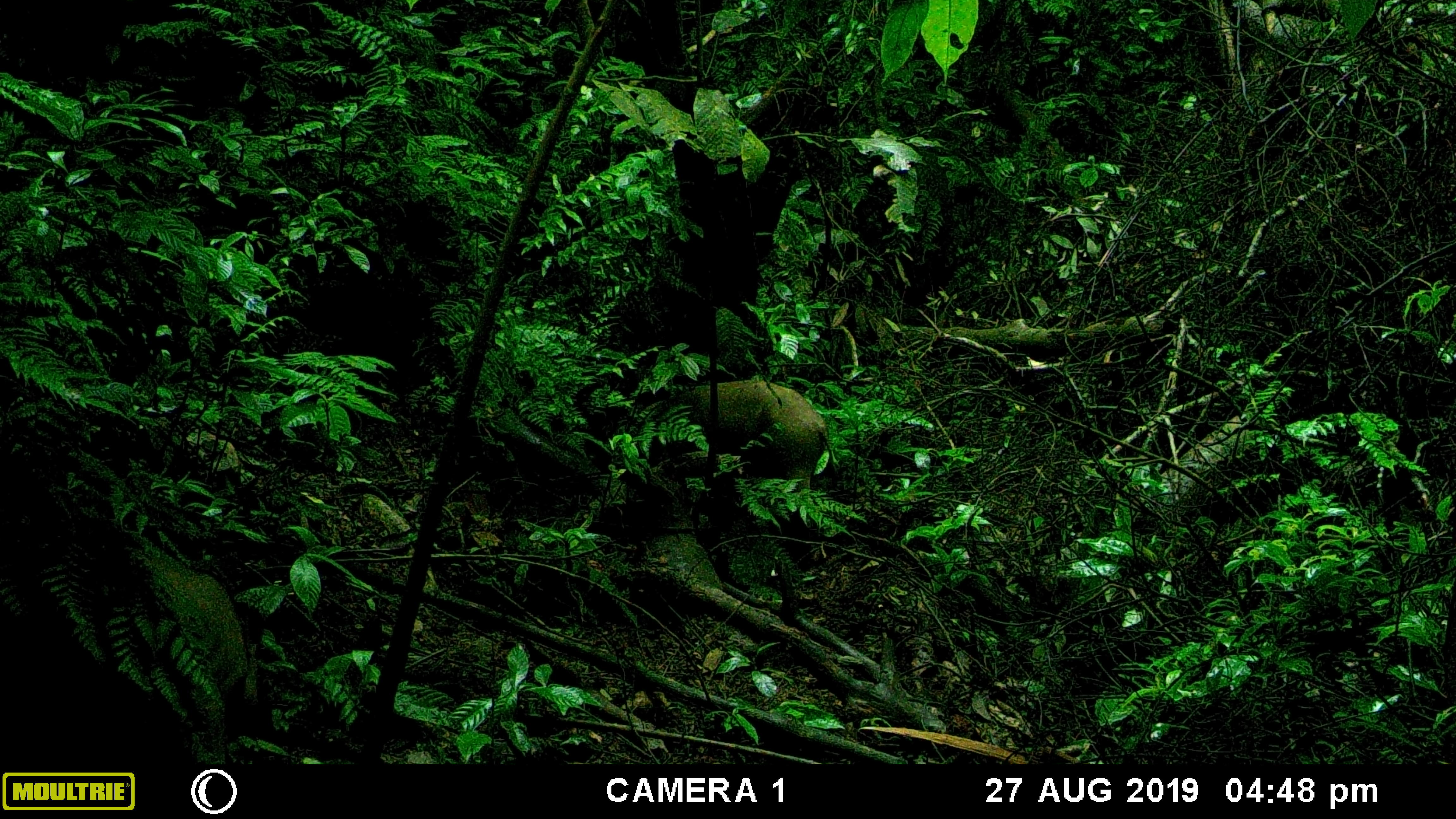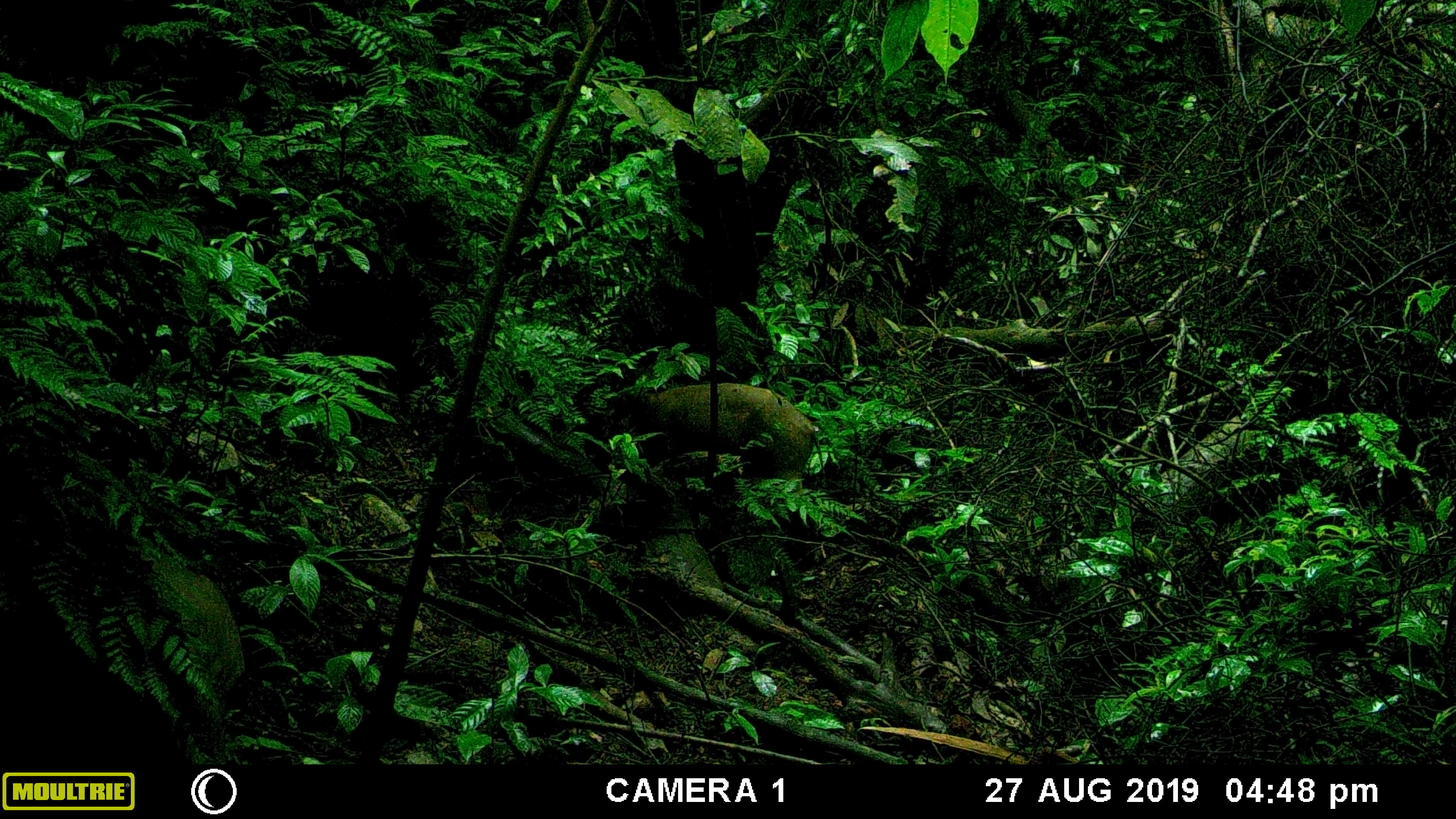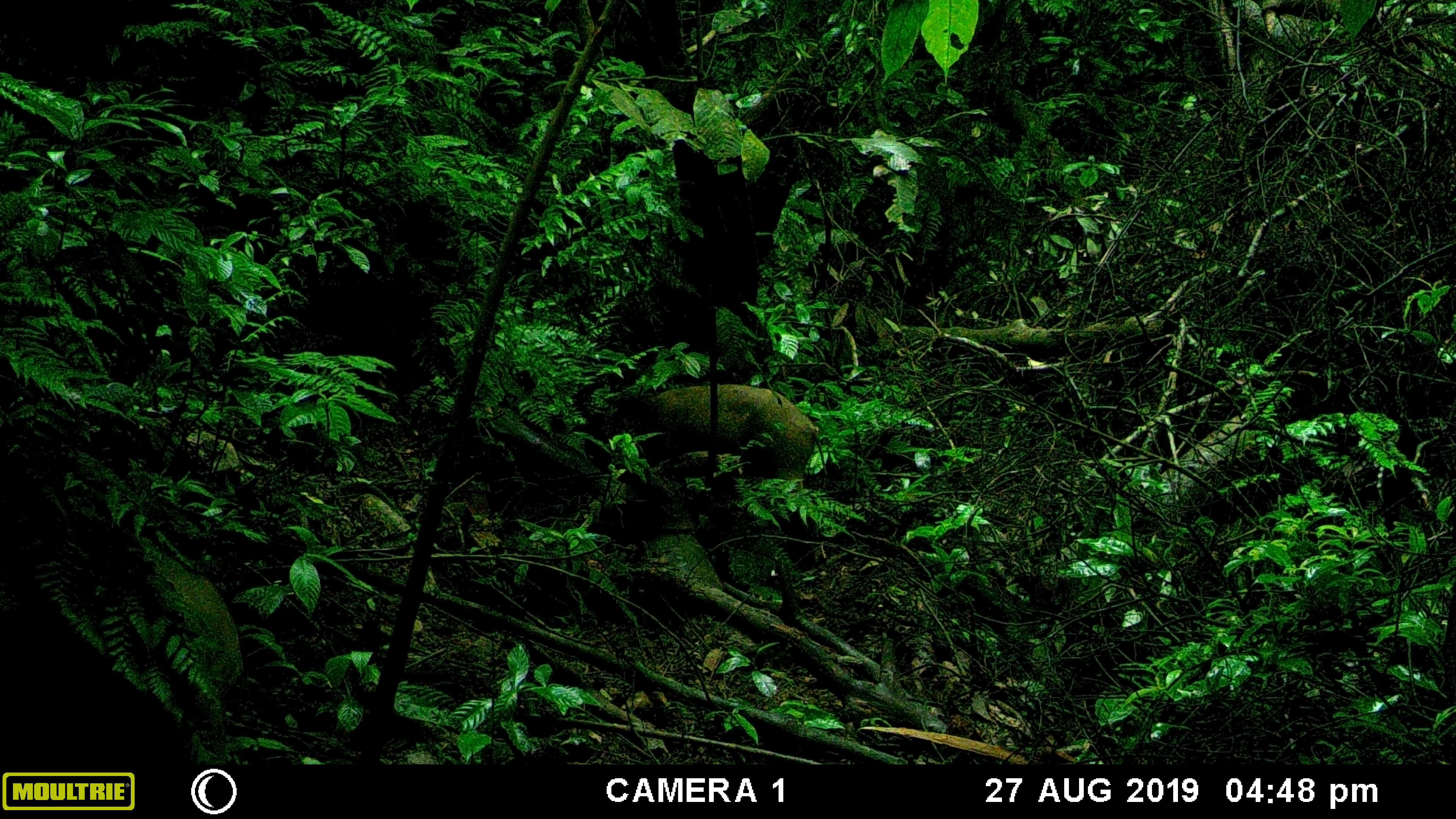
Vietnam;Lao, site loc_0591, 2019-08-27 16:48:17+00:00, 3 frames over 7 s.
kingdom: Animalia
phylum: Chordata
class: Mammalia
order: Artiodactyla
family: Suidae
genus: Sus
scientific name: Sus scrofa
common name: eurasian wild pig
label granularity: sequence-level